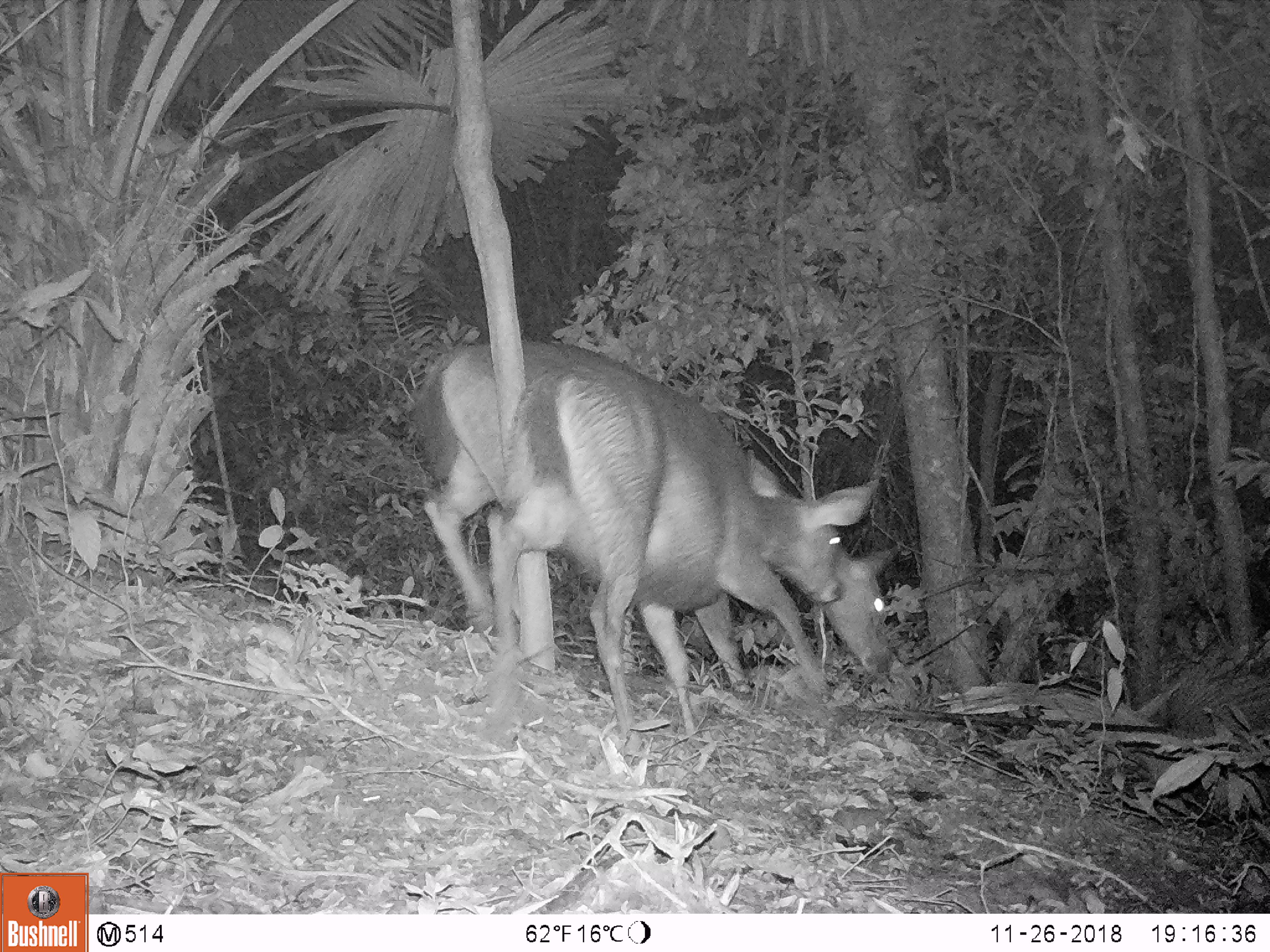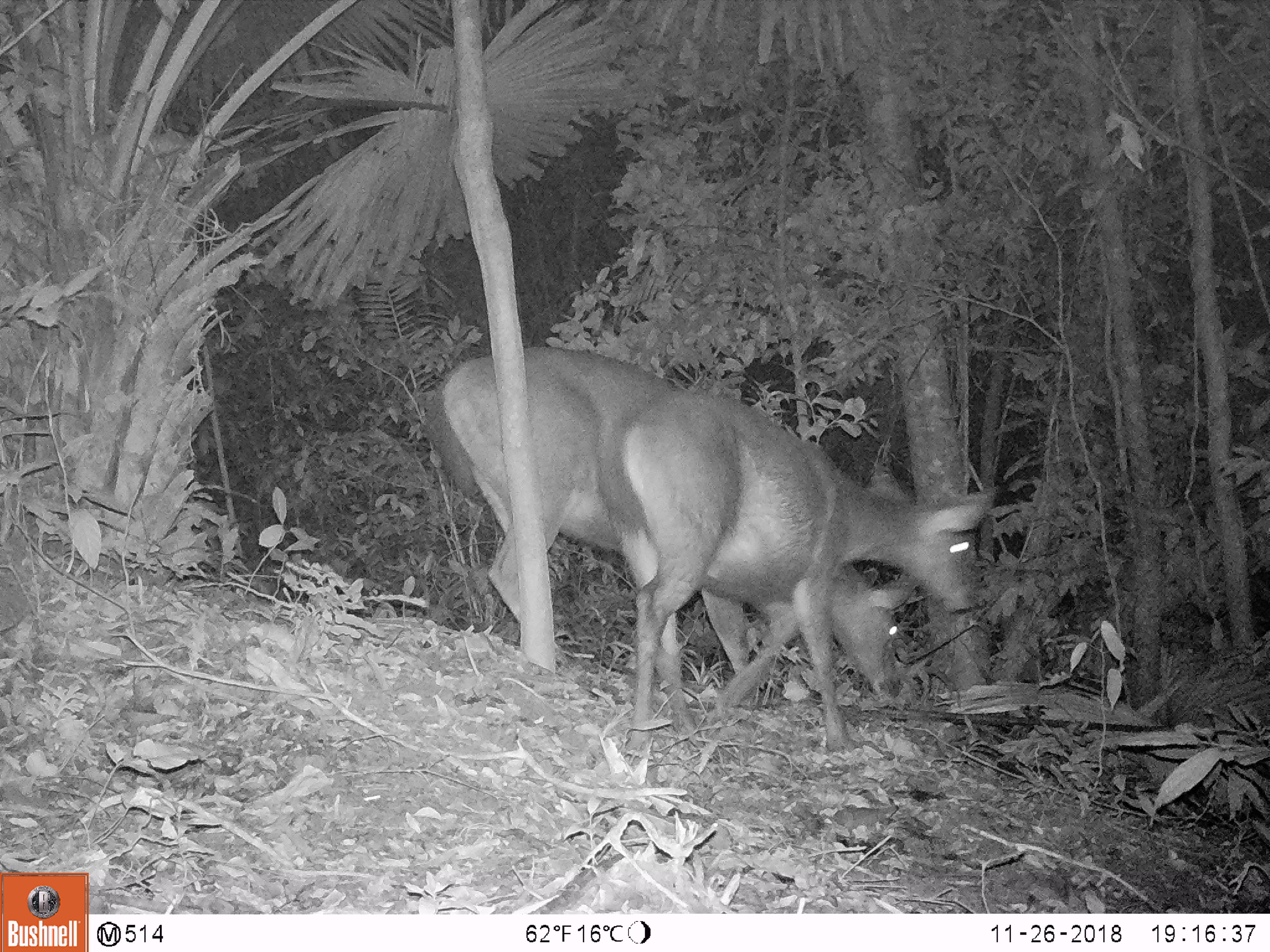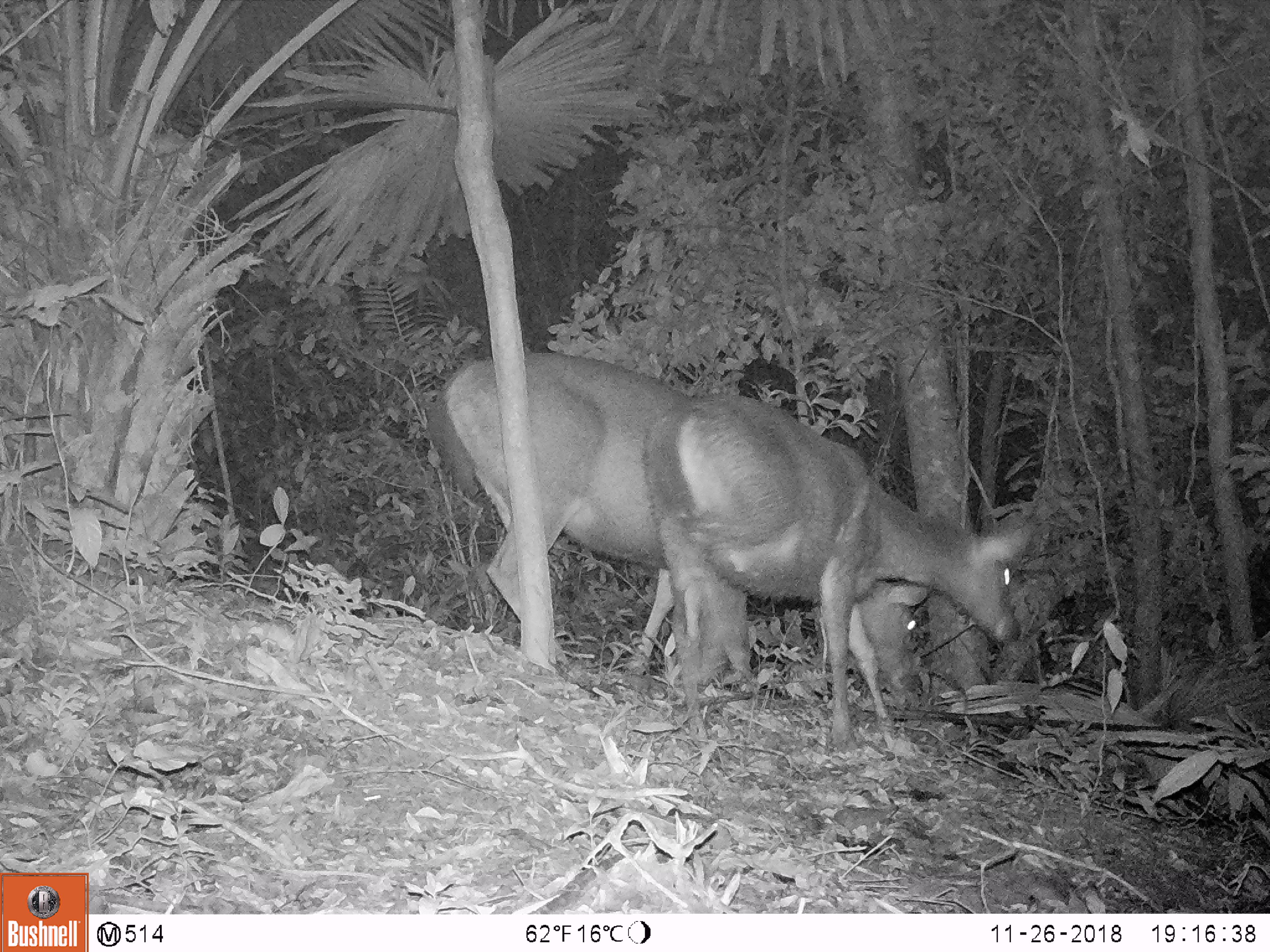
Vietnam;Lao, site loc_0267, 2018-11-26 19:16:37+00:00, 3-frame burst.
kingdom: Animalia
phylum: Chordata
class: Mammalia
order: Artiodactyla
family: Cervidae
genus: Rusa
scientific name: Rusa unicolor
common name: sambar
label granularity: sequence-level